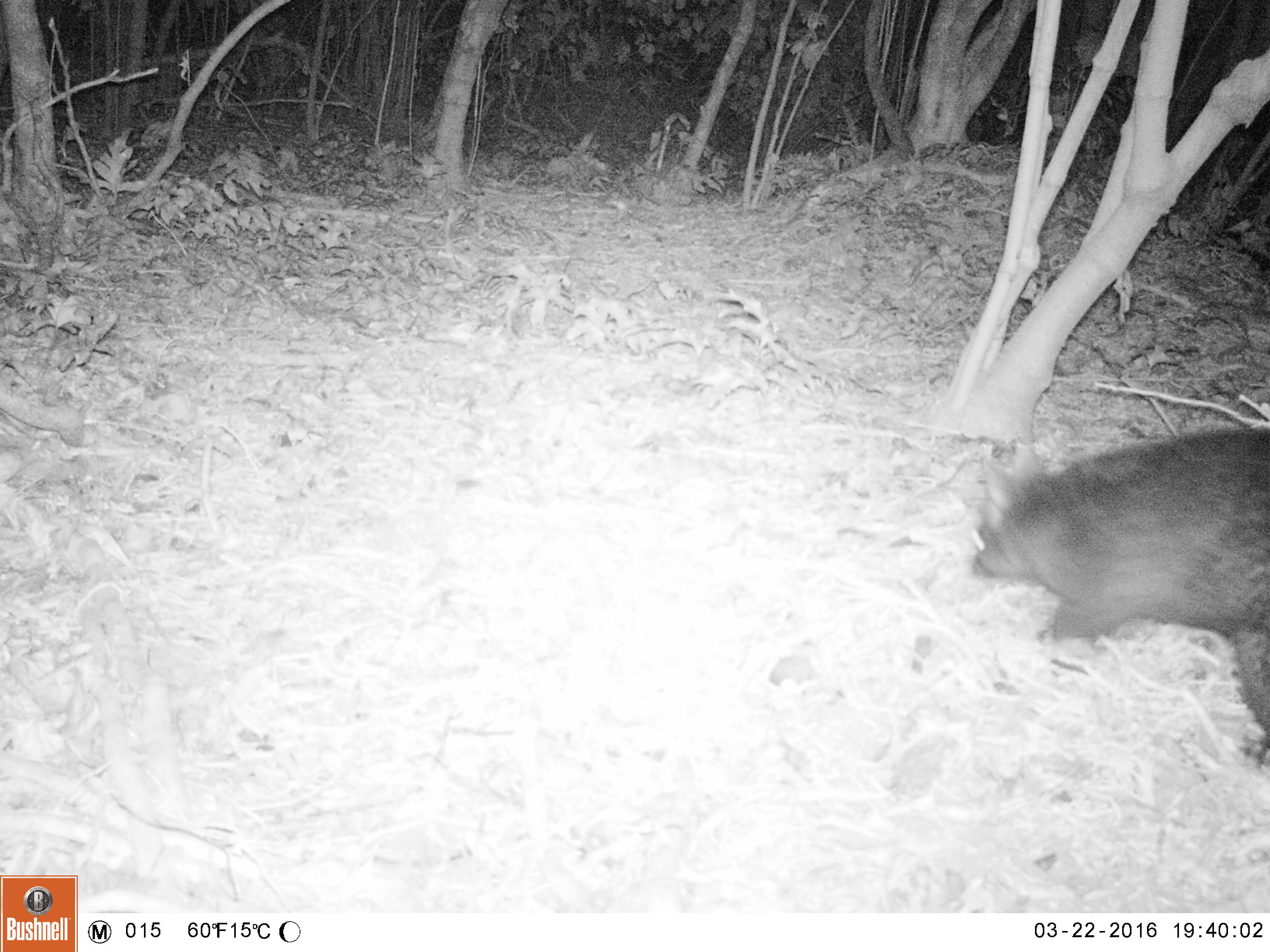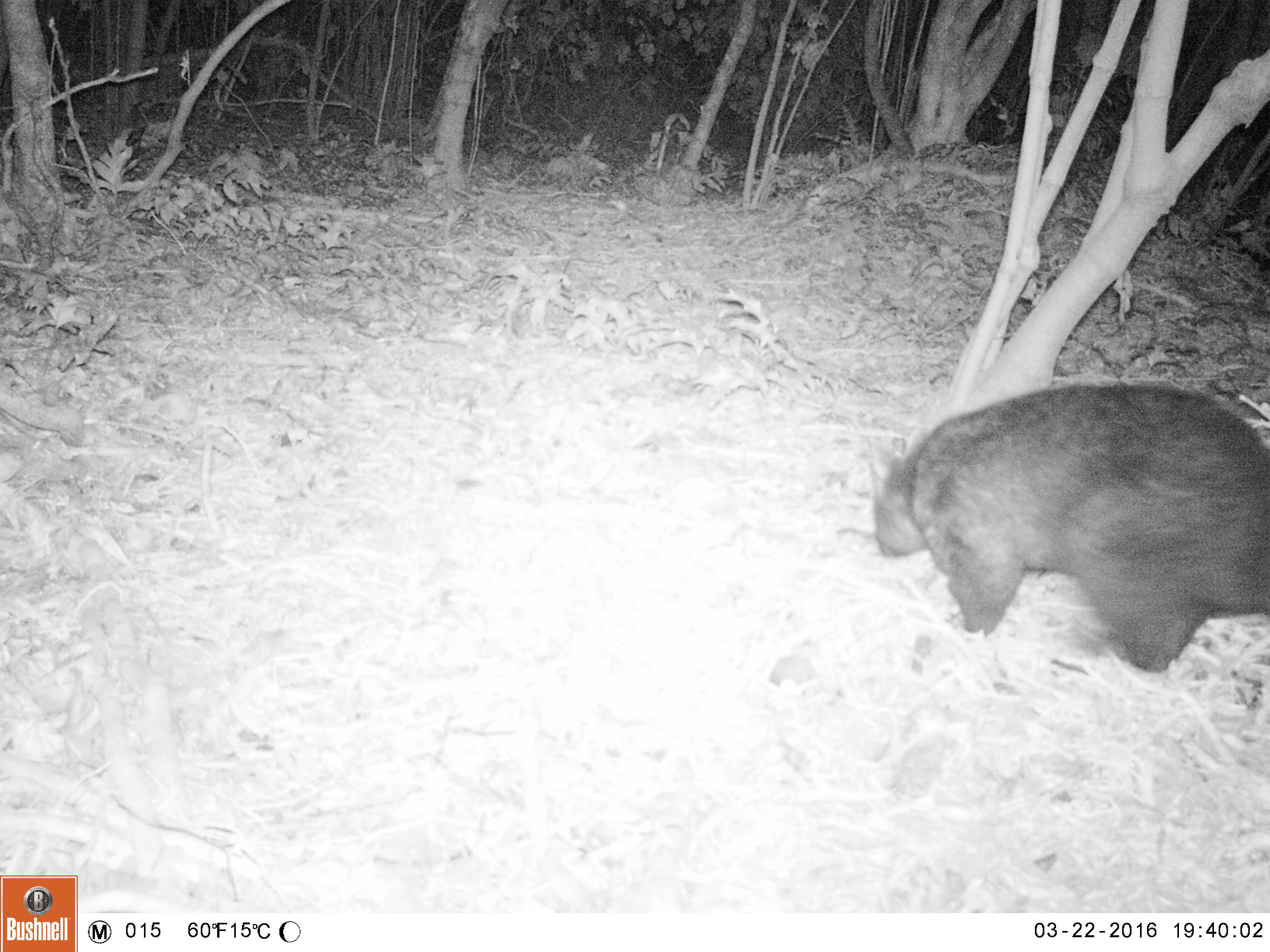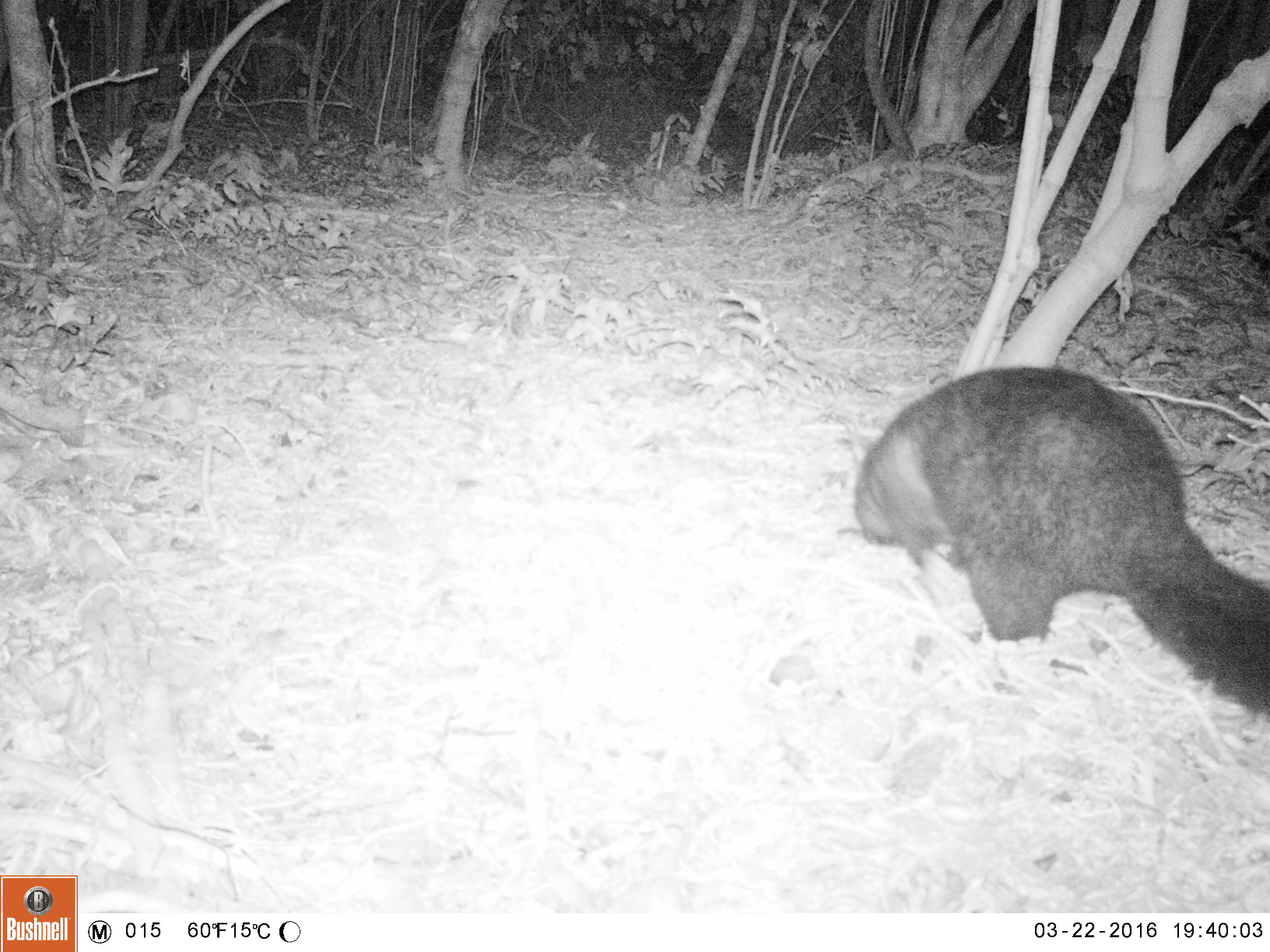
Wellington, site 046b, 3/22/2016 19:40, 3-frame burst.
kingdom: Animalia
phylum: Chordata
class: Mammalia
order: Didelphimorphia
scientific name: Didelphimorphia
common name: possum